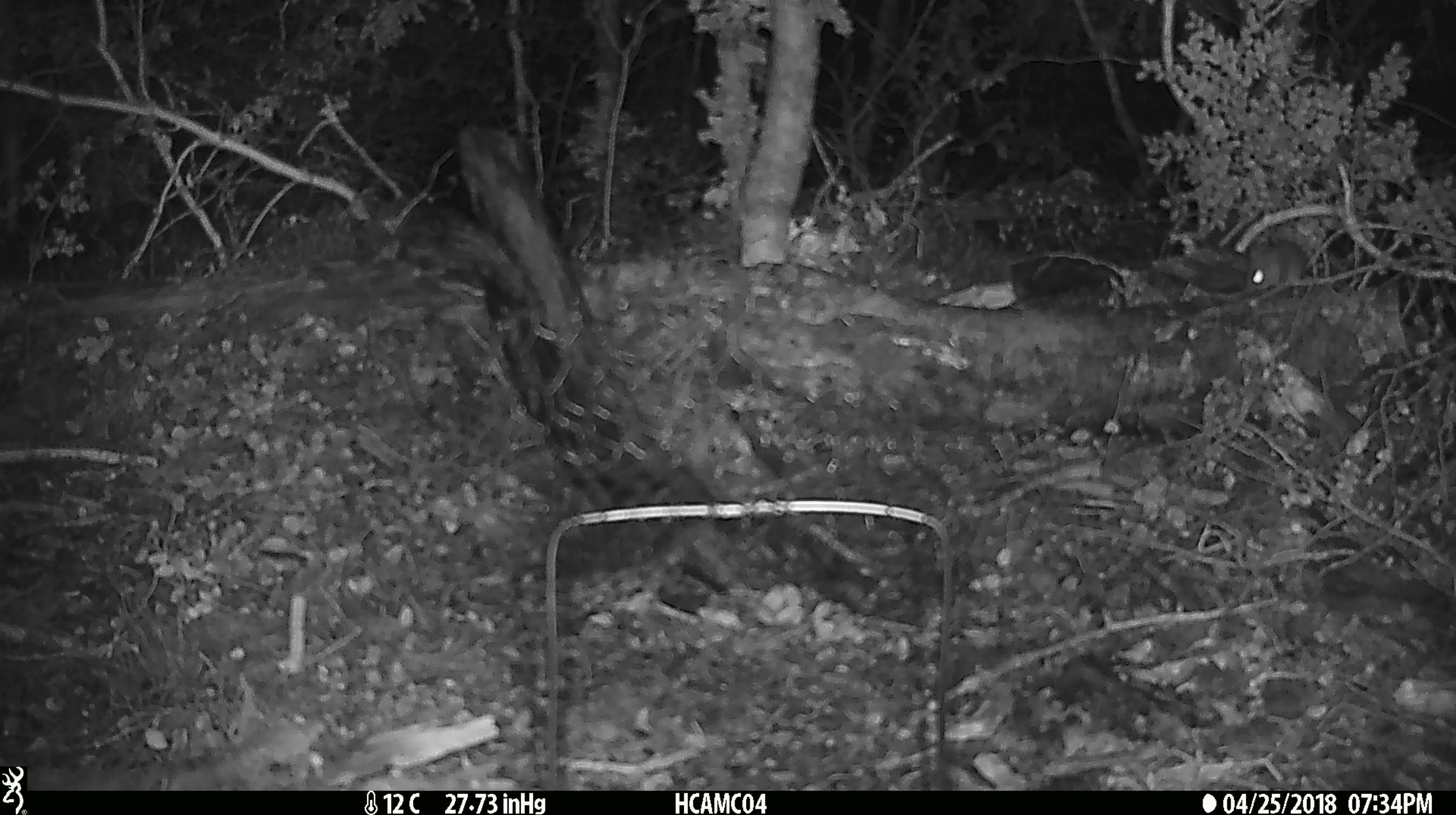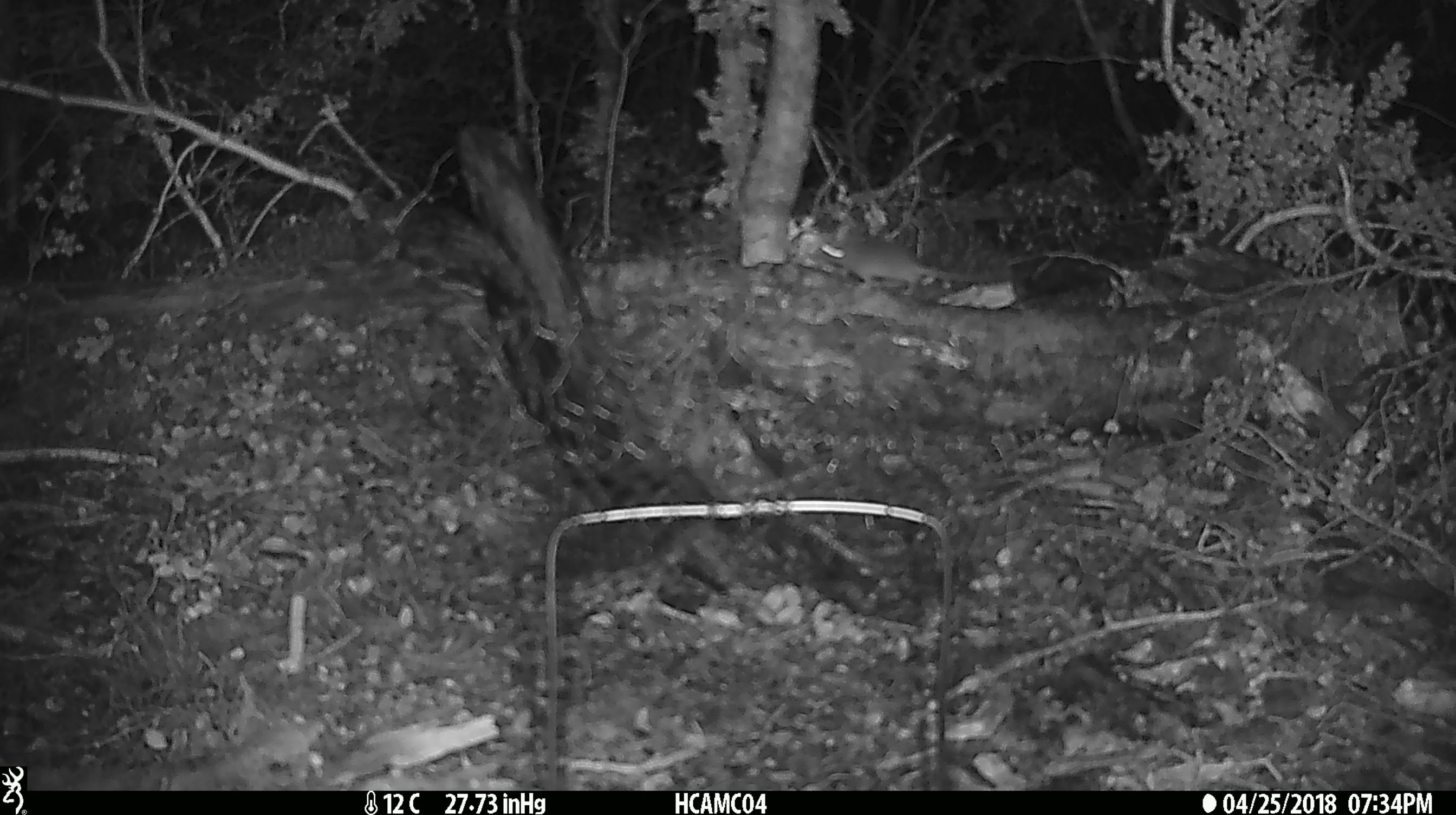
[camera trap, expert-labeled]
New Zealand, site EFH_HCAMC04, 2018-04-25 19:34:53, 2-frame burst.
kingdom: Animalia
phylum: Chordata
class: Mammalia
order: Rodentia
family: Muridae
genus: Mus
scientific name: Mus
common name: mouse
Mouse (Mus).